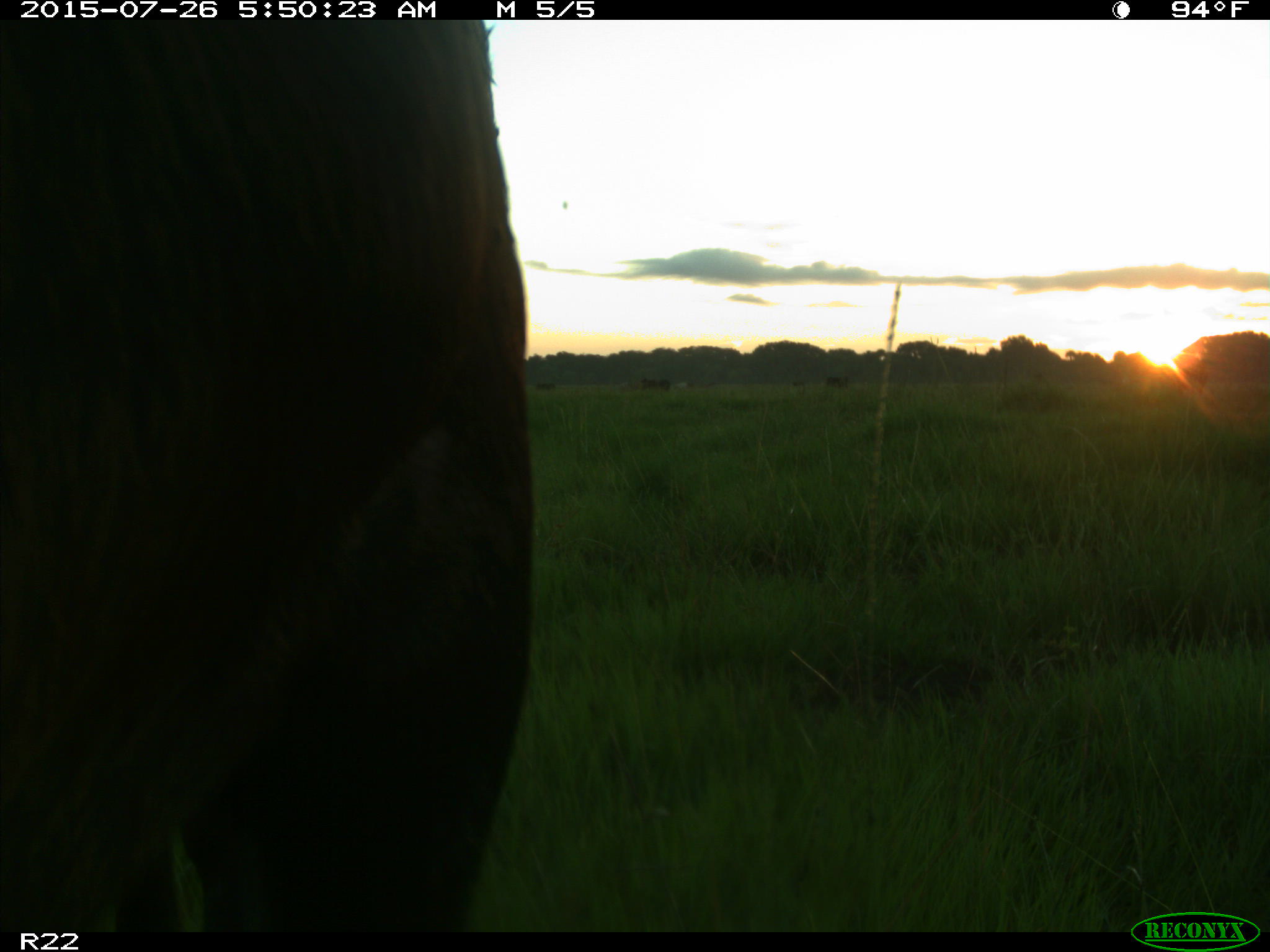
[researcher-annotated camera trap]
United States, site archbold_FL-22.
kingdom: Animalia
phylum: Chordata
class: Mammalia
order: Artiodactyla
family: Bovidae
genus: Bos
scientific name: Bos taurus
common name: domestic cow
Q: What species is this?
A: Bos taurus (domestic cow).